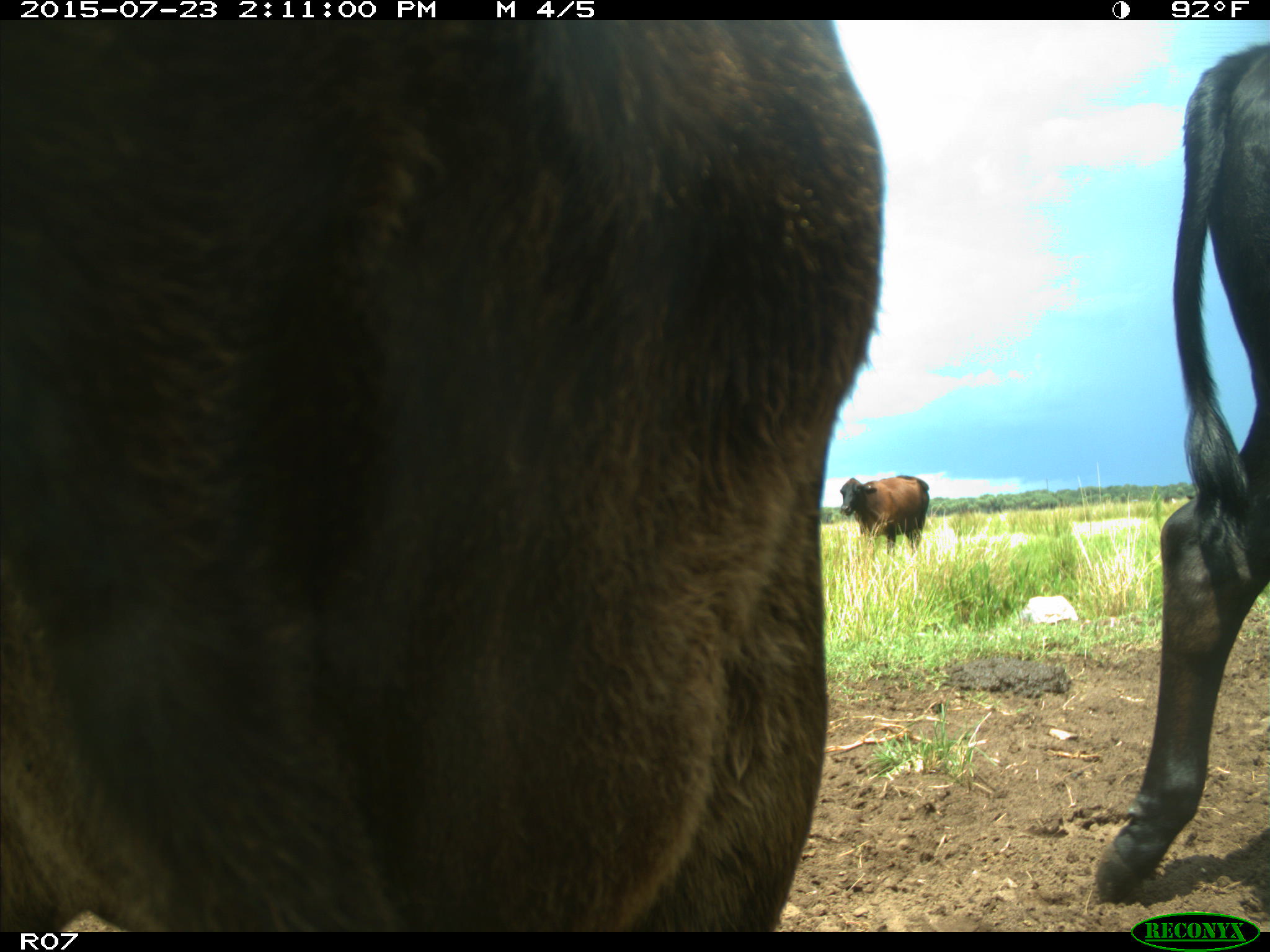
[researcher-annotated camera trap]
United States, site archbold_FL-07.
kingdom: Animalia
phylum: Chordata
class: Mammalia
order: Artiodactyla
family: Bovidae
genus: Bos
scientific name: Bos taurus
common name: domestic cow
Bos taurus (domestic cow).